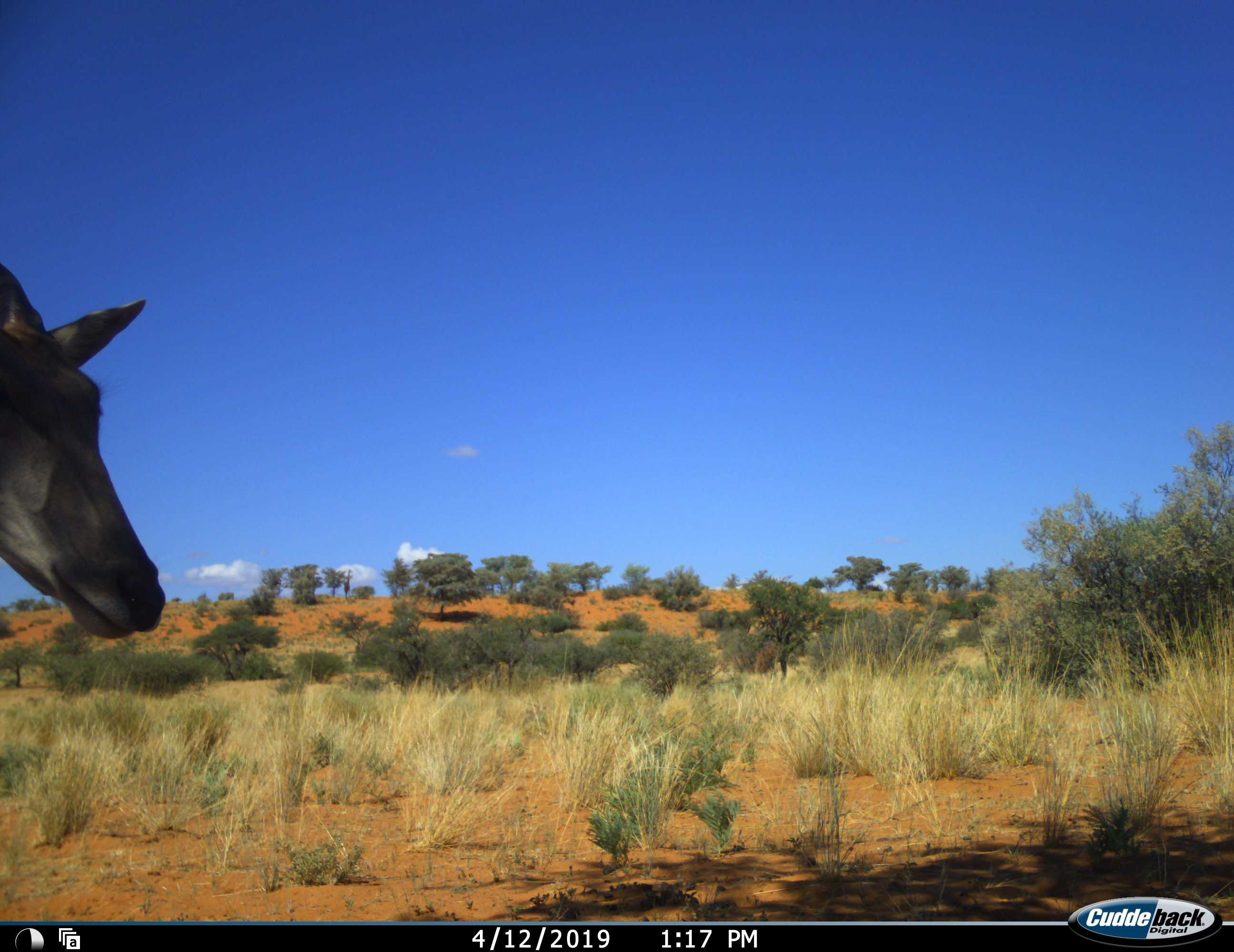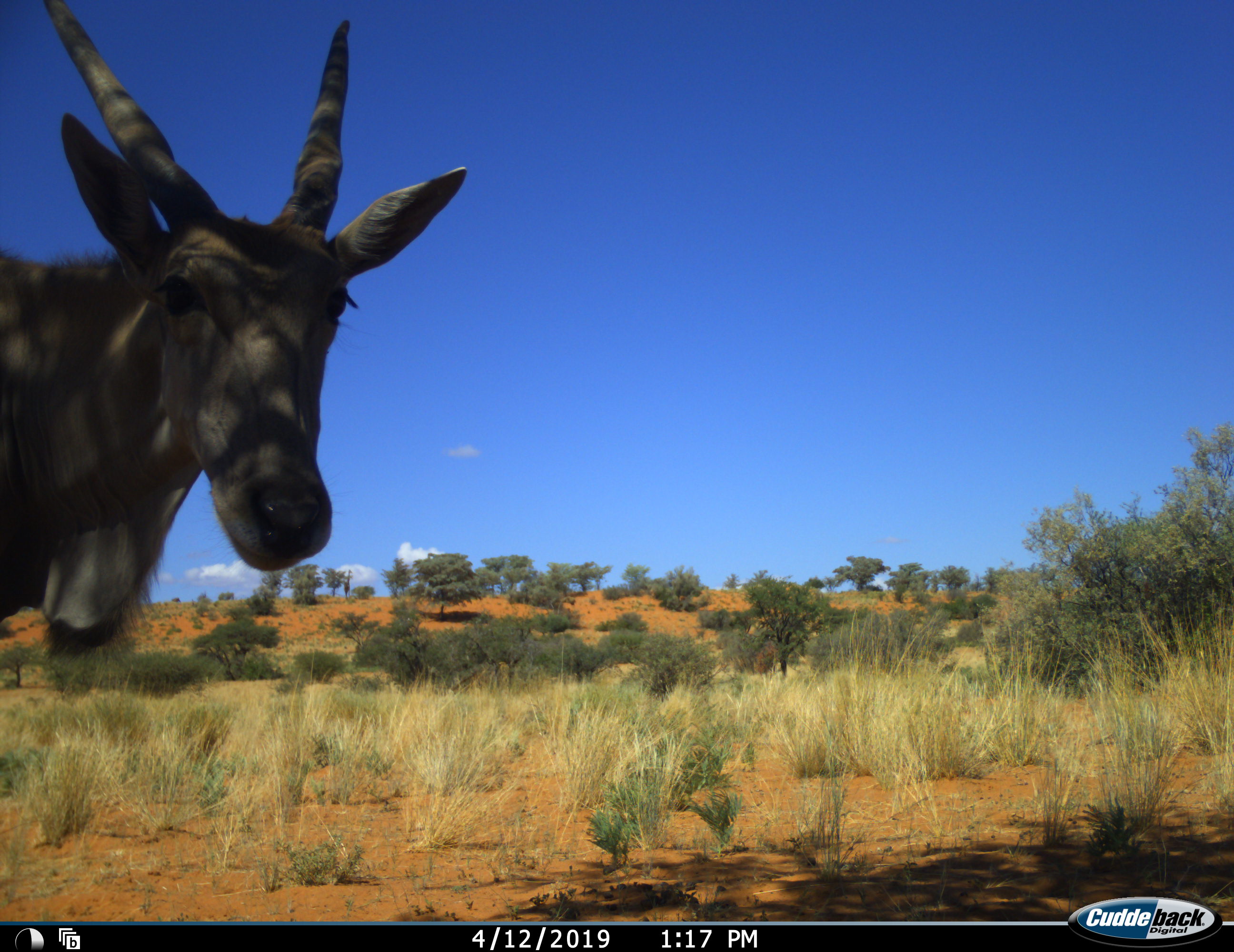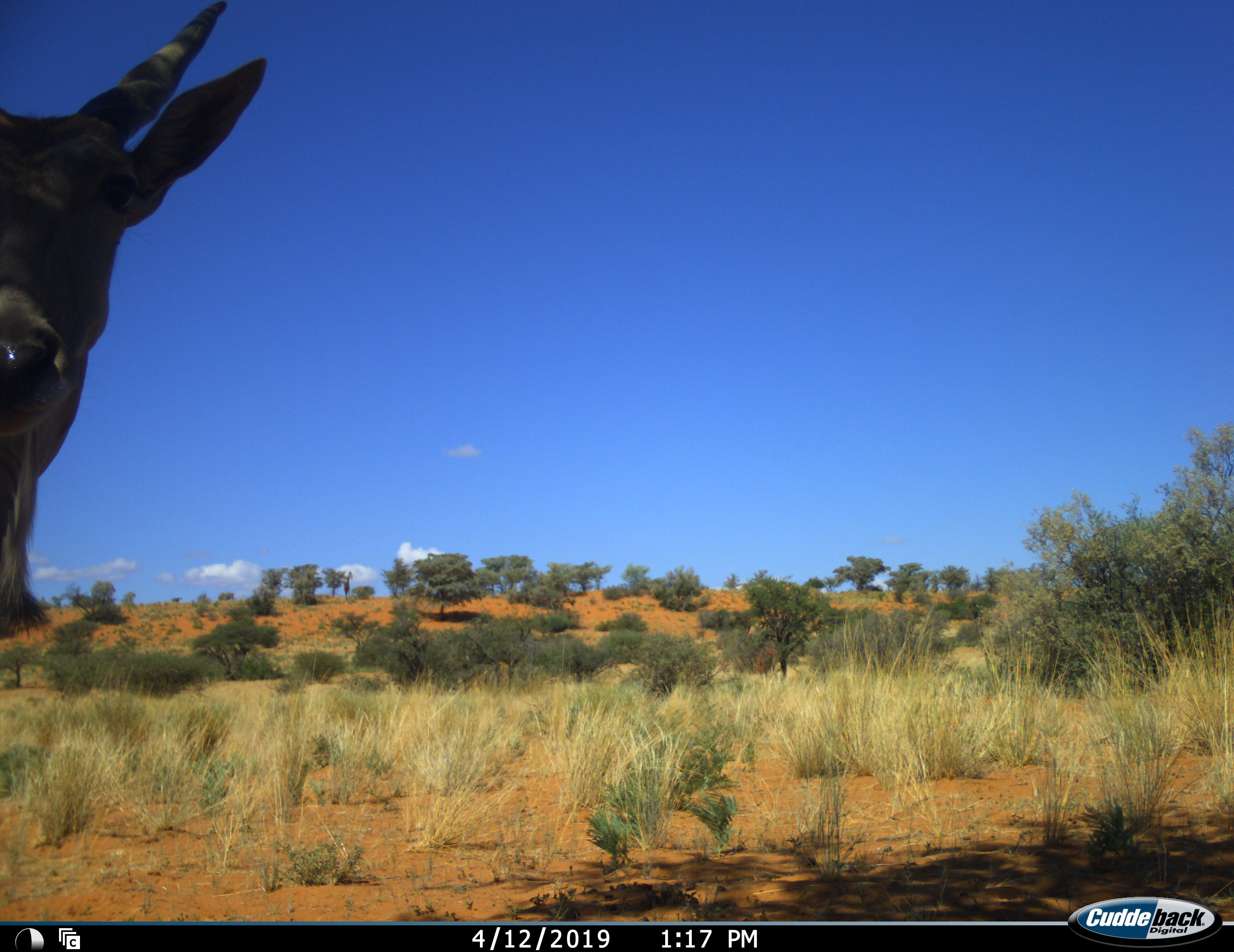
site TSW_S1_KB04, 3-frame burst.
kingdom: Animalia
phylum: Chordata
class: Mammalia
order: Artiodactyla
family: Bovidae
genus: Tragelaphus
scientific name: Tragelaphus oryx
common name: eland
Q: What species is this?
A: Eland (Tragelaphus oryx).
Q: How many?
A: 1.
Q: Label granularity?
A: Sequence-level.